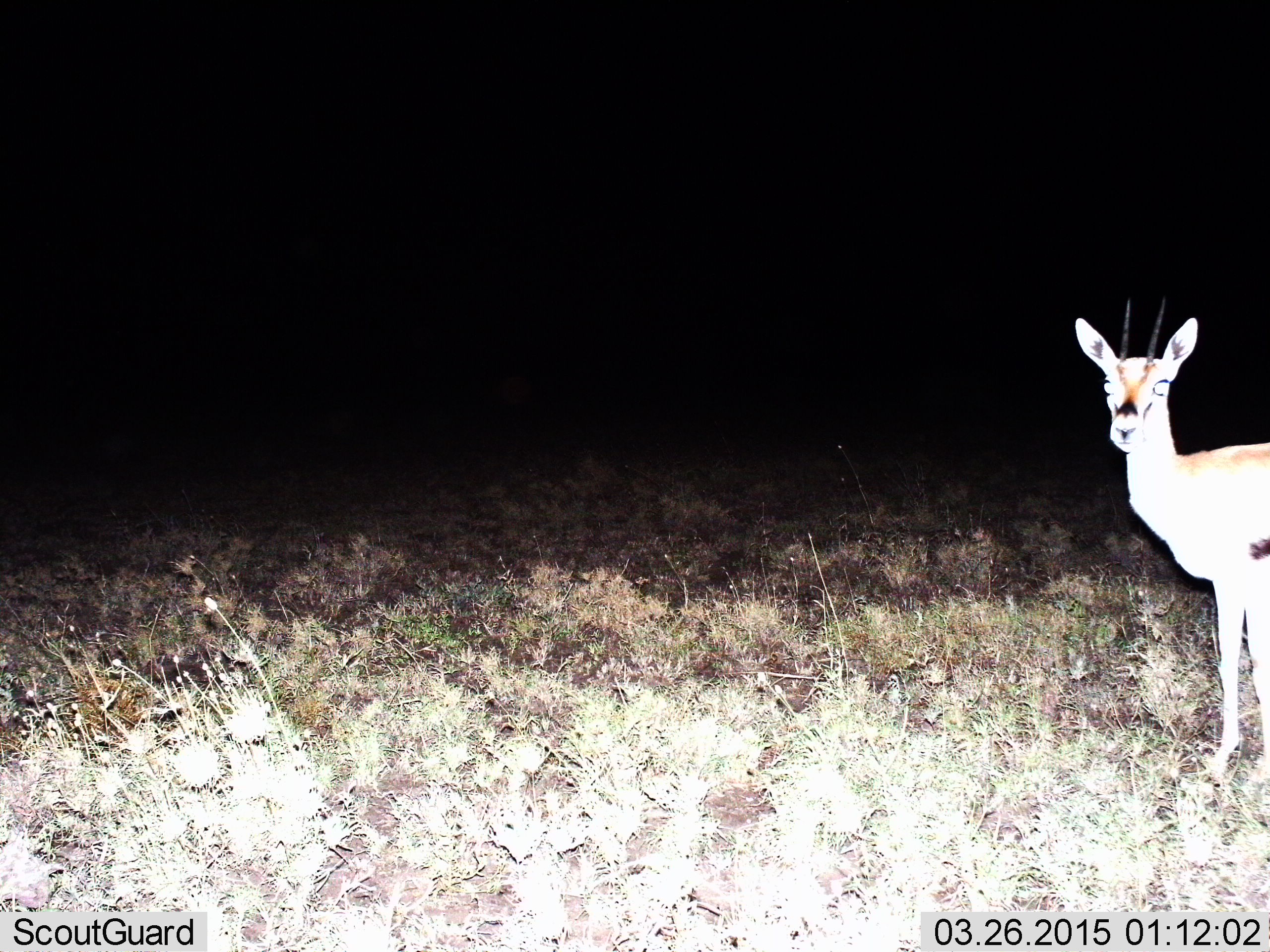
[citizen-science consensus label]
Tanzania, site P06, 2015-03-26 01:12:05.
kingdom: Animalia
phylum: Chordata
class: Mammalia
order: Artiodactyla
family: Bovidae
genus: Eudorcas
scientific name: Eudorcas thomsonii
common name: thomson's gazelle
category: gazellethomsons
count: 1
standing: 100%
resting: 0%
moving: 0%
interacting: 0%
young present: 0%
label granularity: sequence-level